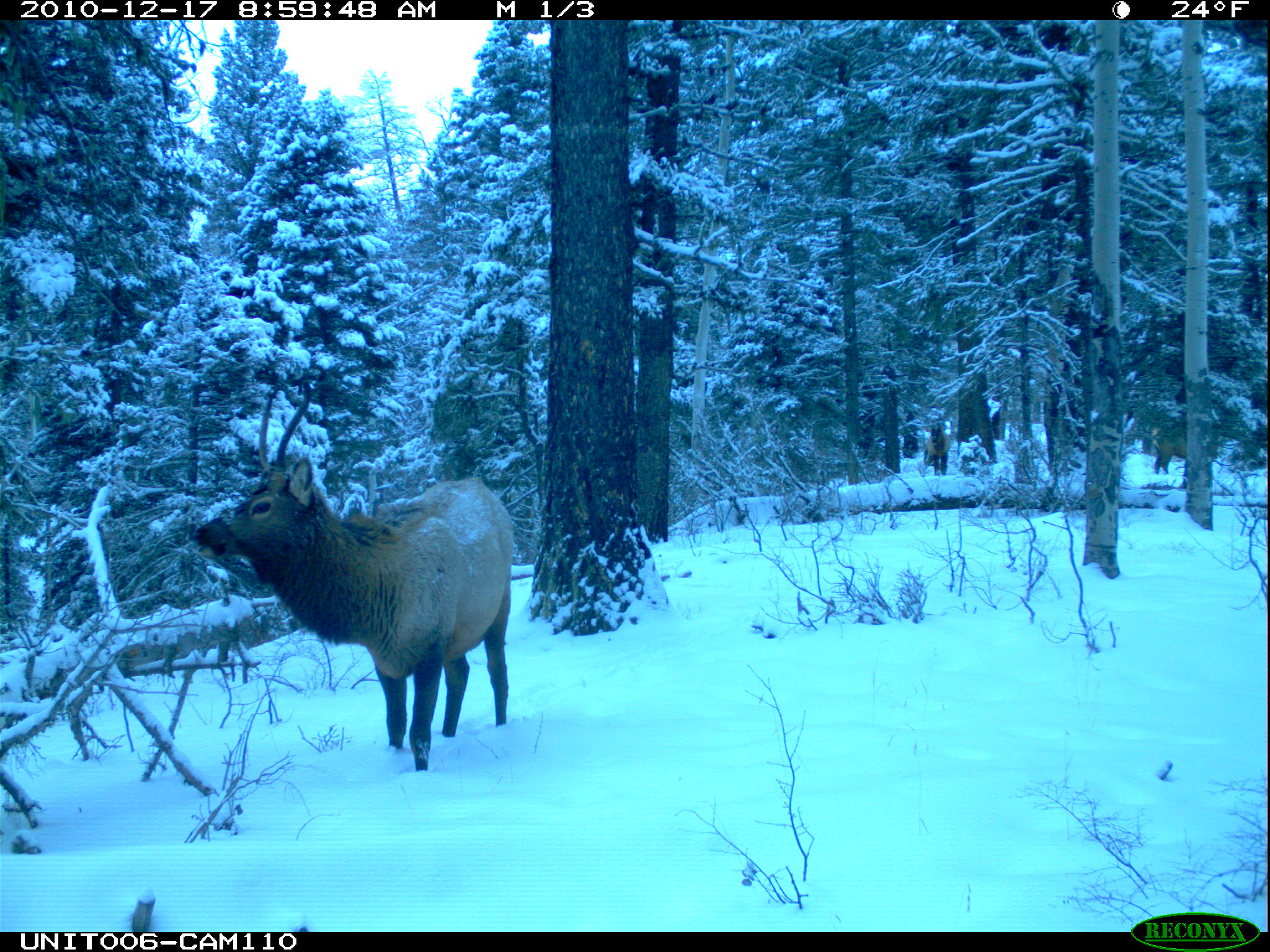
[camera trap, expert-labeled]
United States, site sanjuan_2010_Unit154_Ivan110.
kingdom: Animalia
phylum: Chordata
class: Mammalia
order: Artiodactyla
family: Cervidae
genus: Cervus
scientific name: Cervus elaphus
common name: red deer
Cervus elaphus (red deer).